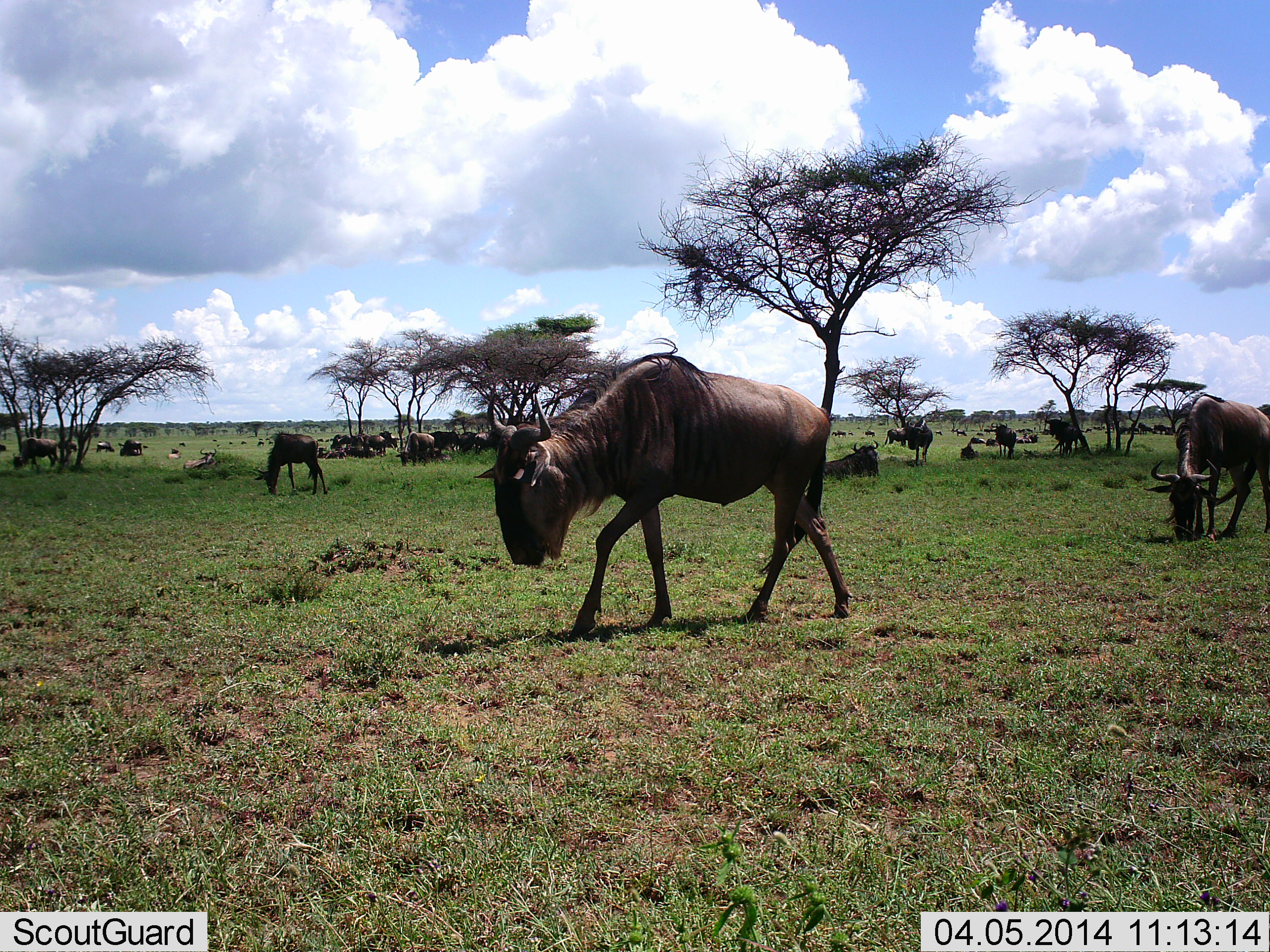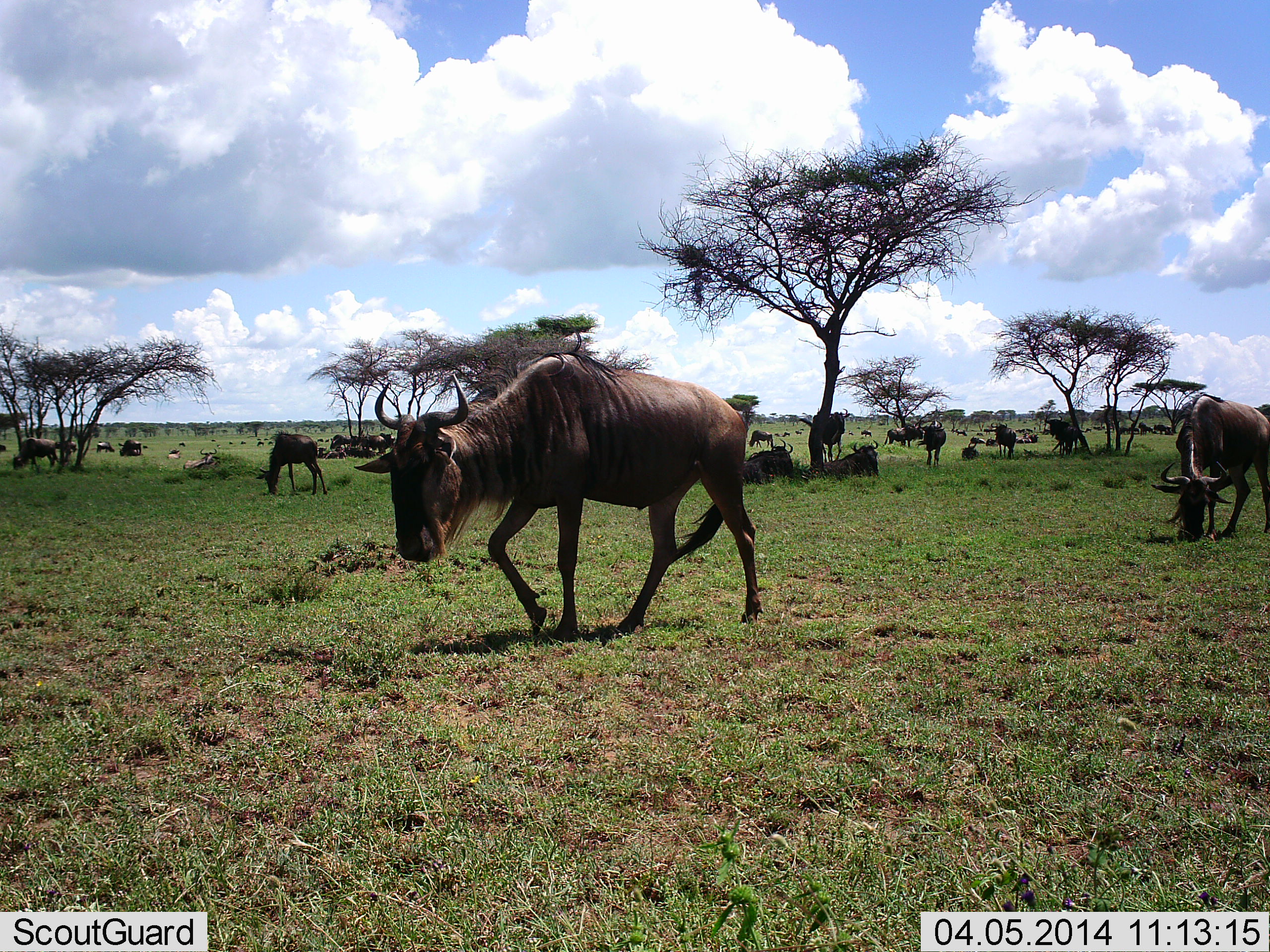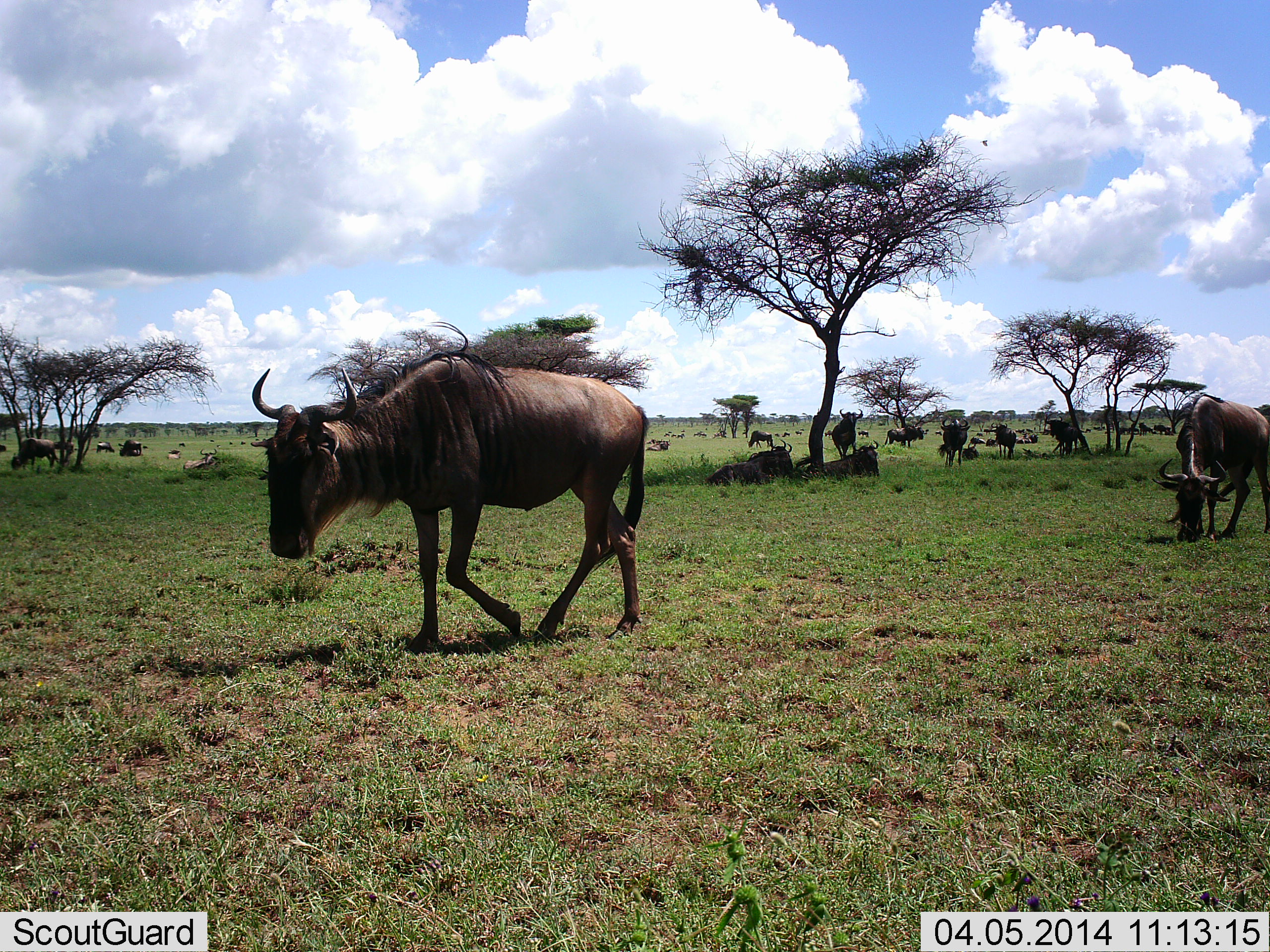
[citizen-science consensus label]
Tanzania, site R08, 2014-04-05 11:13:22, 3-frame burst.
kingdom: Animalia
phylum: Chordata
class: Mammalia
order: Artiodactyla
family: Bovidae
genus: Connochaetes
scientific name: Connochaetes taurinus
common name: blue wildebeest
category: wildebeest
Wildebeest (blue wildebeest) (Connochaetes taurinus), count 11-50. Behavior (volunteer vote fractions): standing 45%, resting 73%, moving 73%, interacting 0%. Young present (vote fraction): 0%. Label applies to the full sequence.